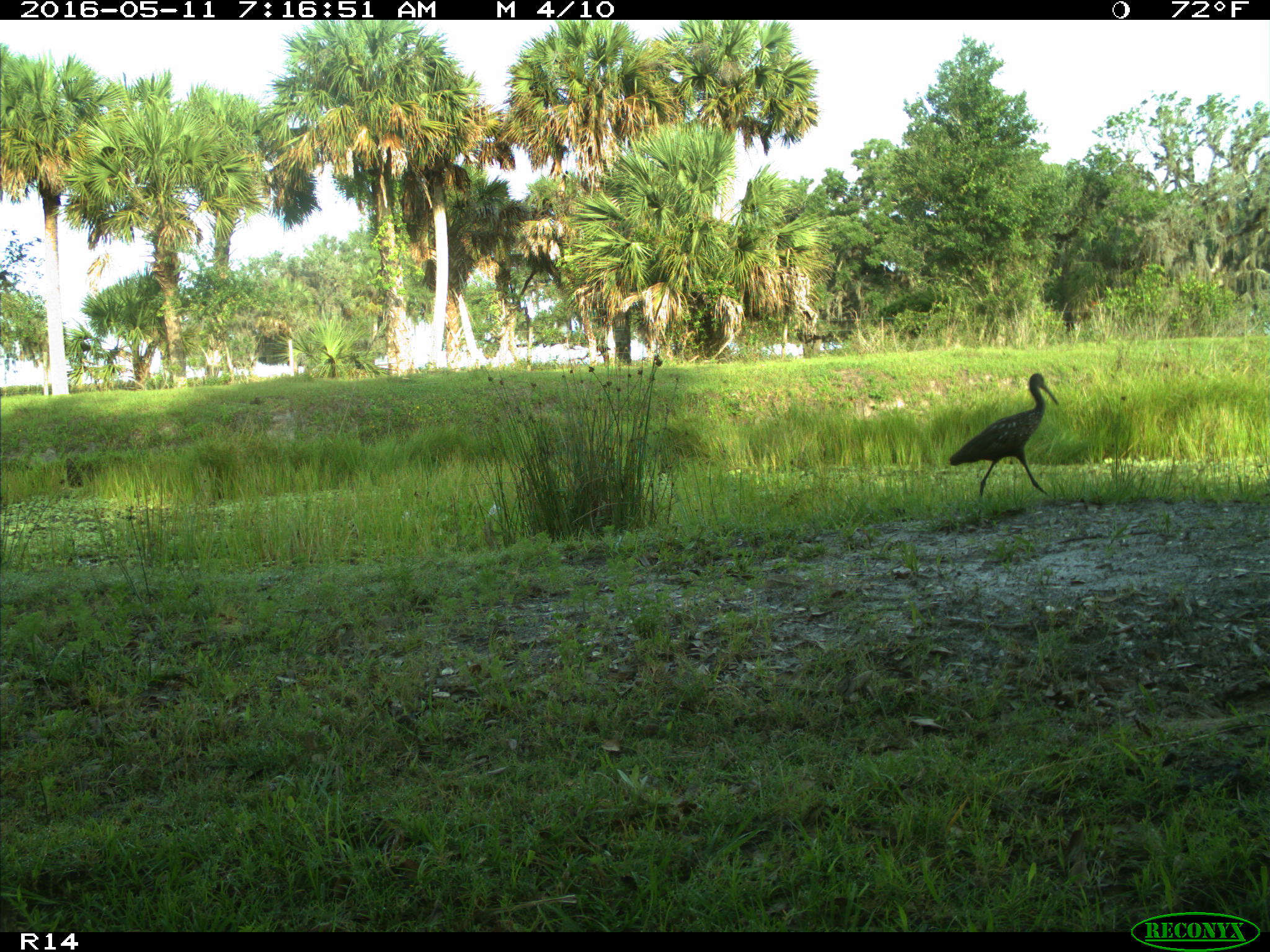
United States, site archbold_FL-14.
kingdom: Animalia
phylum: Chordata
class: Aves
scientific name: Aves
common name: birds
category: unidentified bird